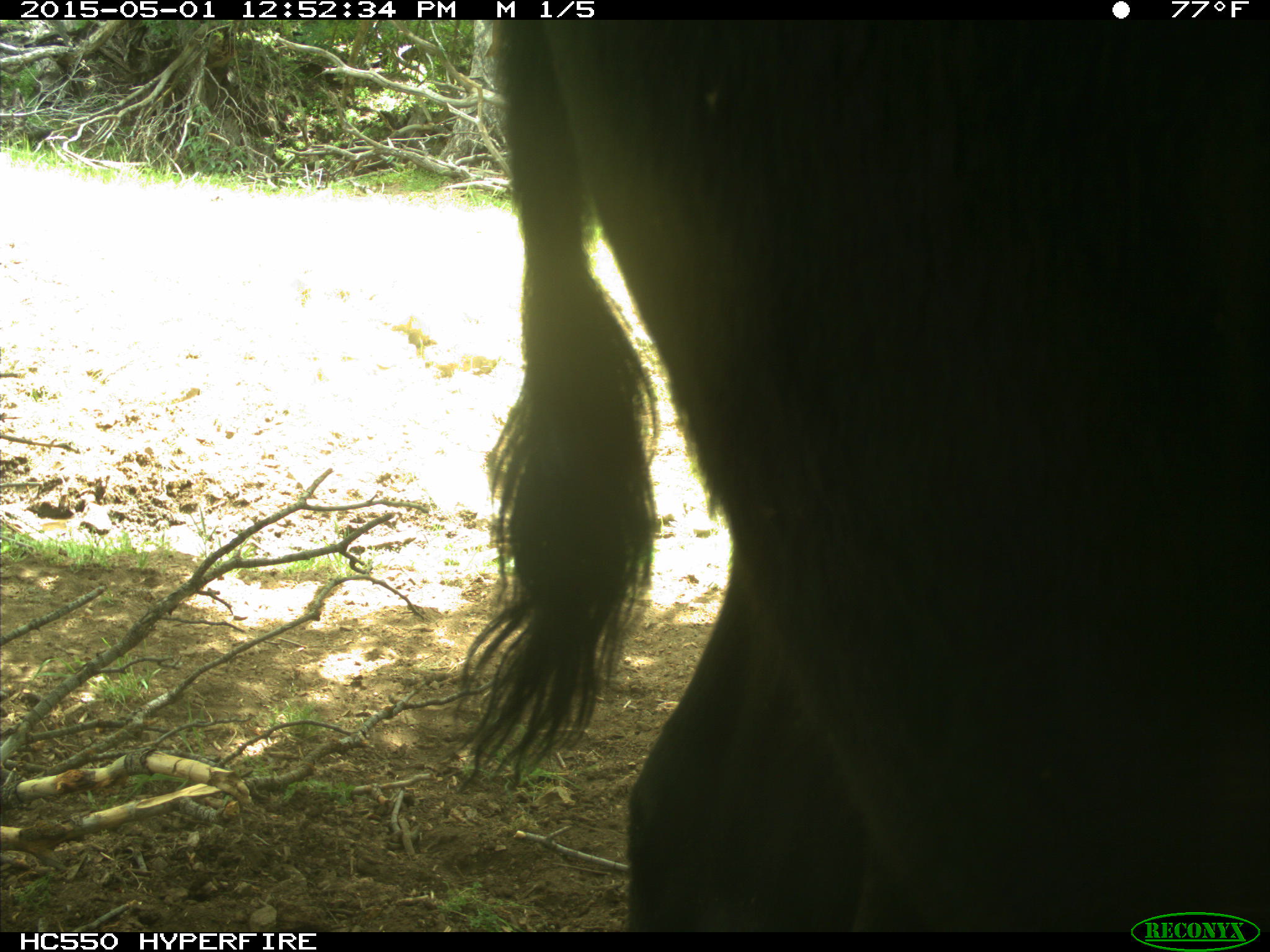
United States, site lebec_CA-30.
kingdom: Animalia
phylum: Chordata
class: Mammalia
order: Artiodactyla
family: Bovidae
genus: Bos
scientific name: Bos taurus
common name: domestic cow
Bos taurus (domestic cow).